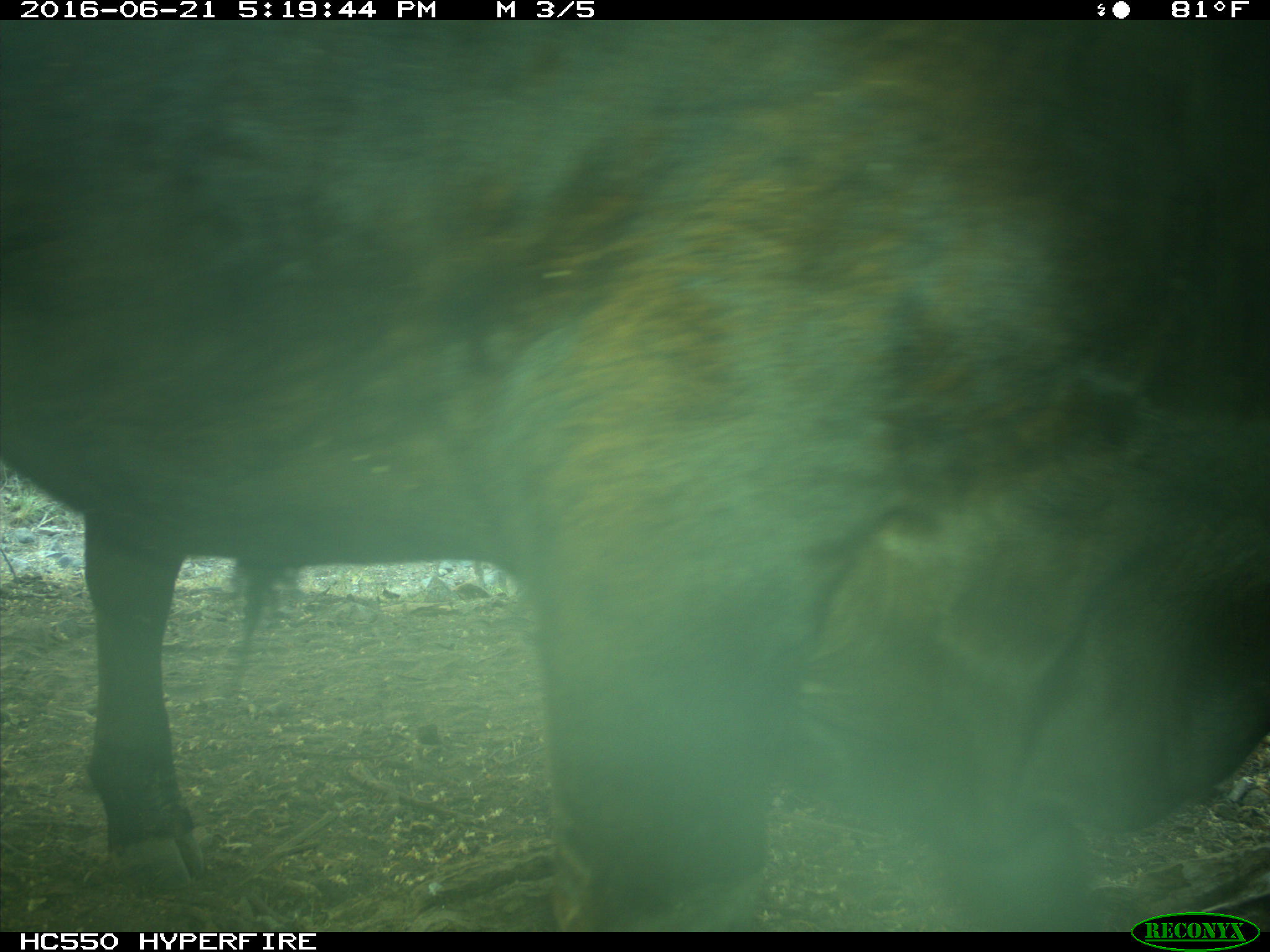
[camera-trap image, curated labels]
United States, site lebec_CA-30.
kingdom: Animalia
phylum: Chordata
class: Mammalia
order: Artiodactyla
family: Bovidae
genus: Bos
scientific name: Bos taurus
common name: domestic cow